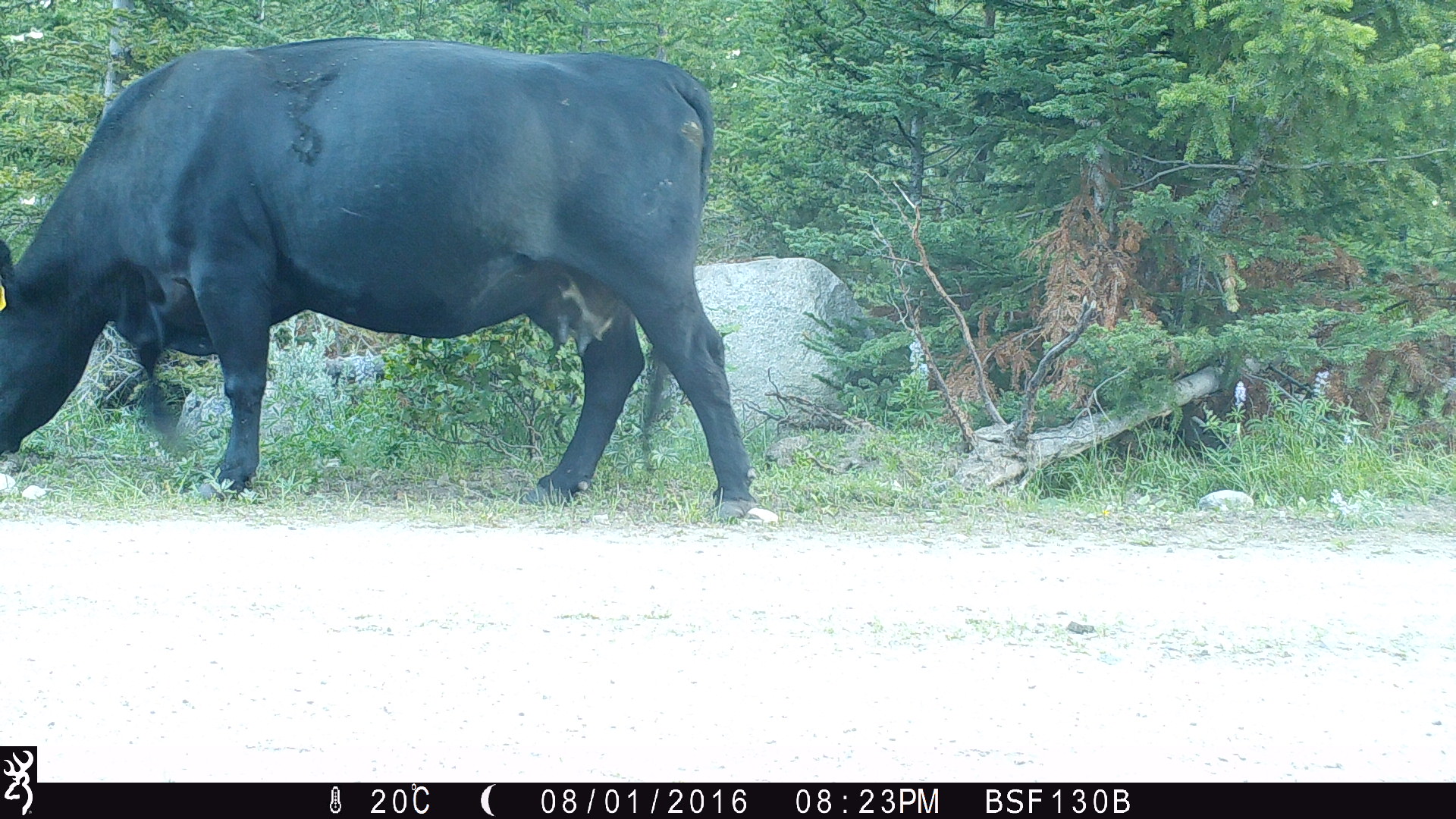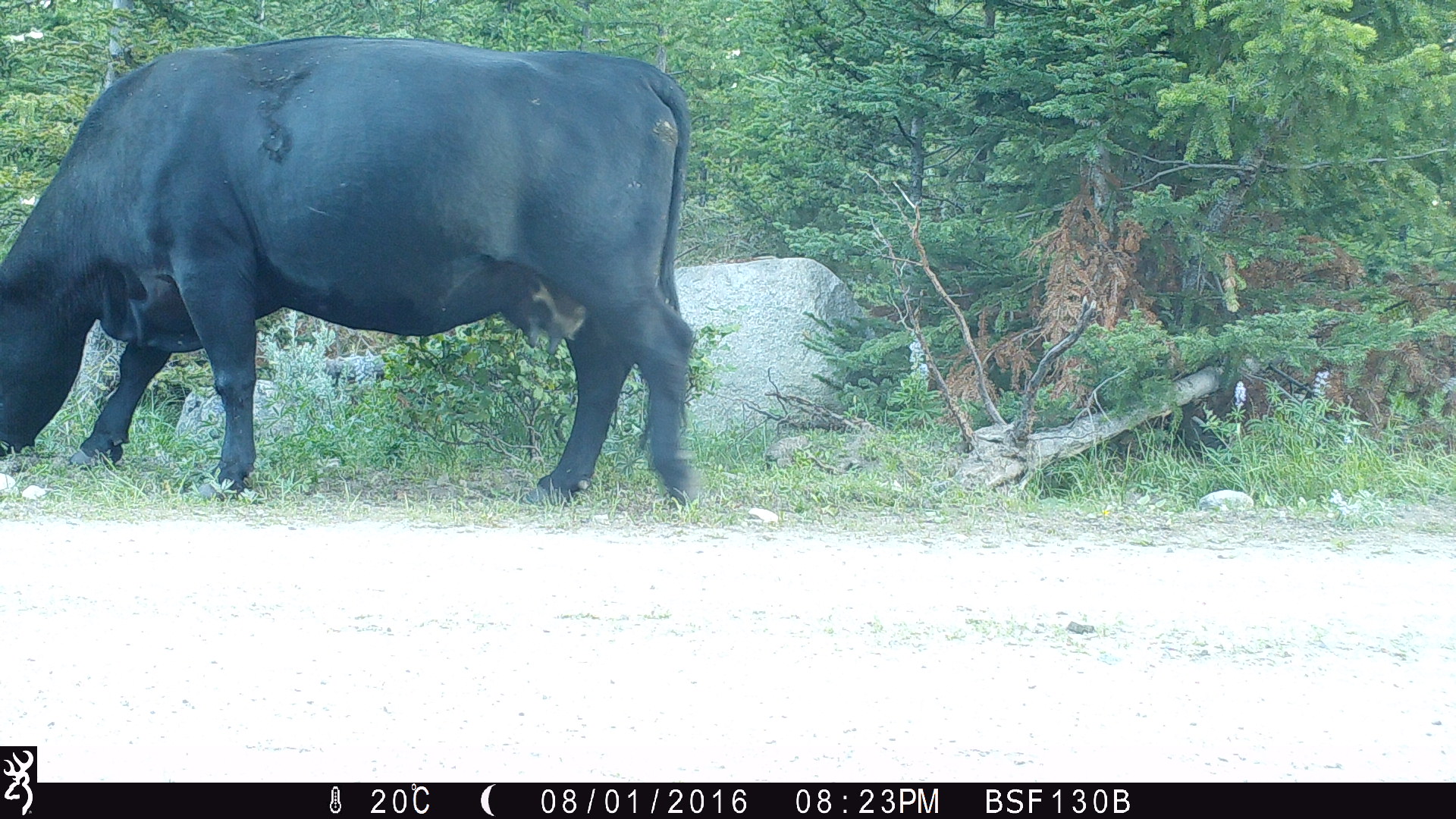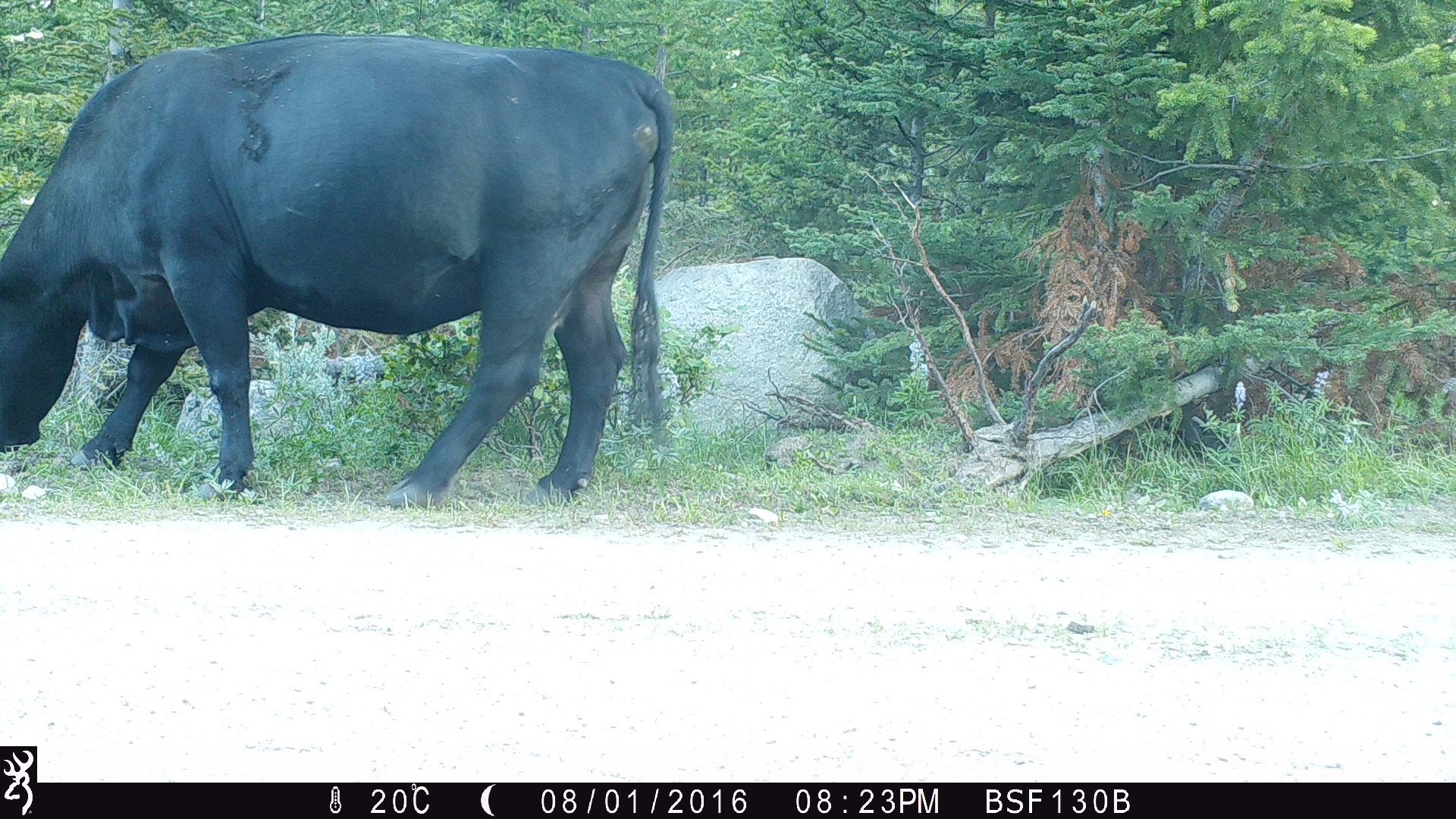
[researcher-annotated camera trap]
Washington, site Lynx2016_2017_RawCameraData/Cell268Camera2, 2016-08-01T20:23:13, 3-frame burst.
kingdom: Animalia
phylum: Chordata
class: Mammalia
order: Artiodactyla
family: Bovidae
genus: Bos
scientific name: Bos taurus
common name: domestic cattle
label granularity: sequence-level